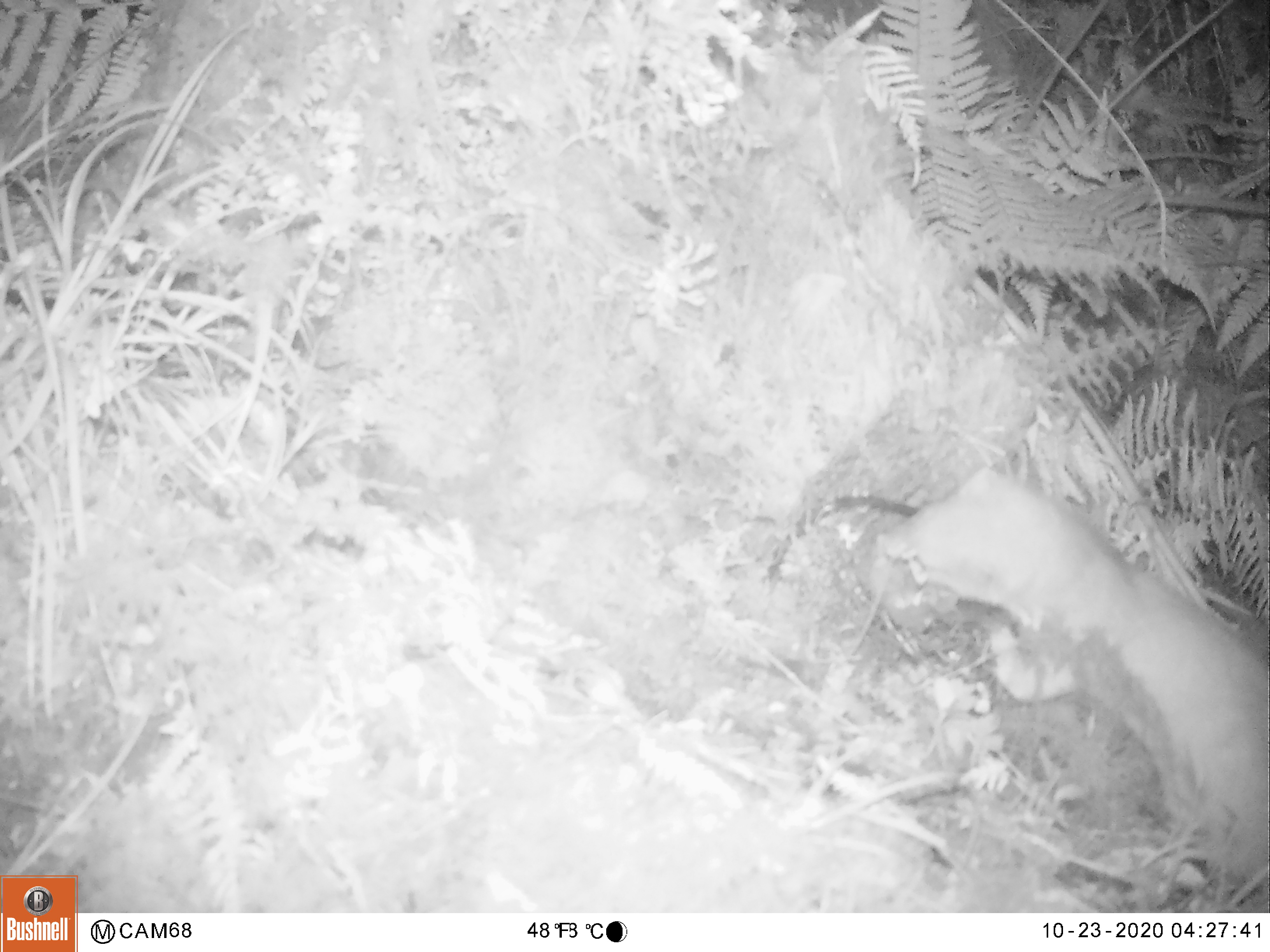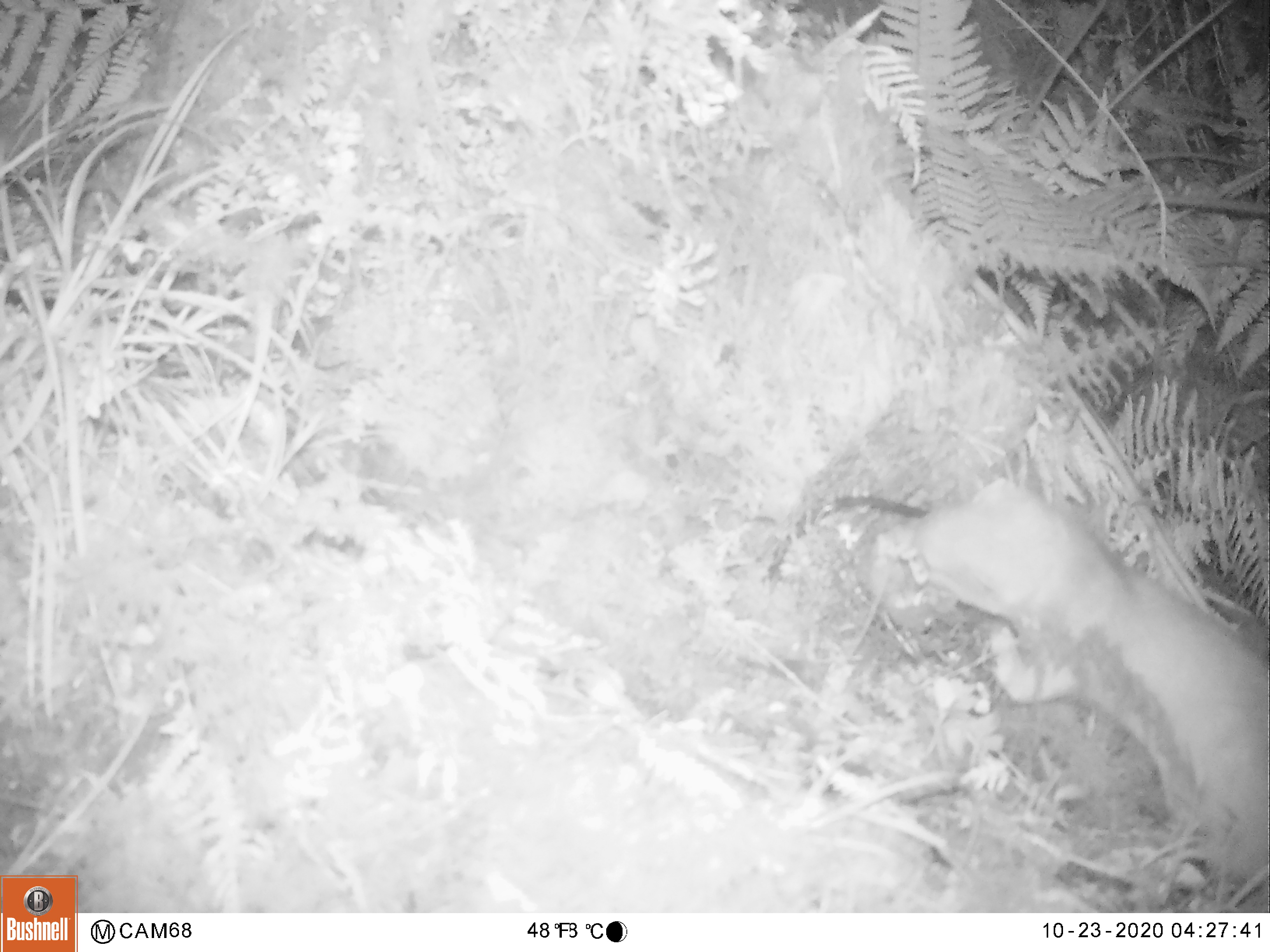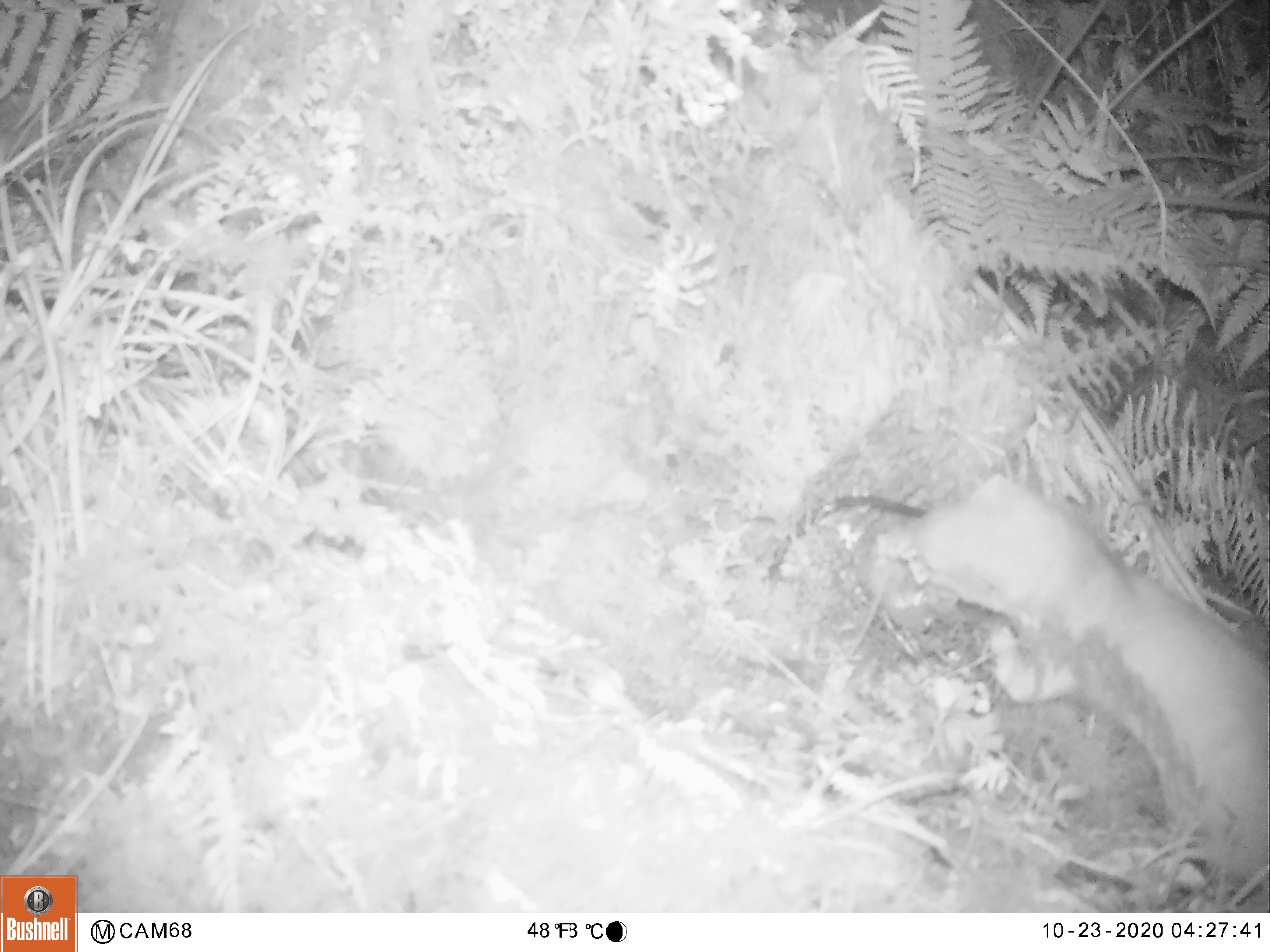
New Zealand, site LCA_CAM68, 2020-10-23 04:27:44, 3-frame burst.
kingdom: Animalia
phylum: Chordata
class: Mammalia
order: Carnivora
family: Mustelidae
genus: Mustela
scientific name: Mustela erminea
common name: stoat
Stoat (Mustela erminea).